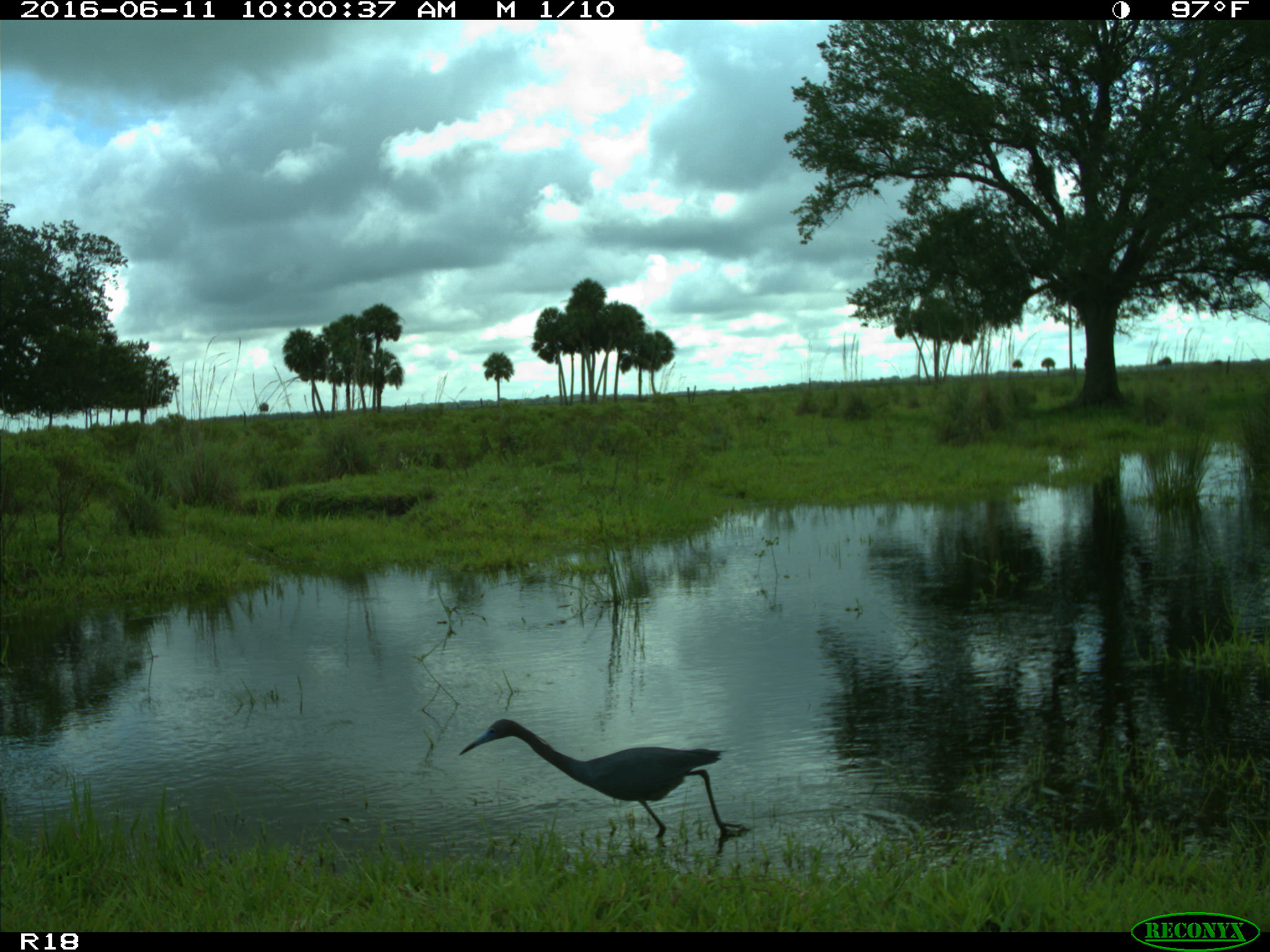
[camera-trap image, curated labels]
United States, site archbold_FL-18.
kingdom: Animalia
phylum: Chordata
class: Aves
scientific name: Aves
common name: birds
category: unidentified bird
Unidentified bird (birds) (Aves).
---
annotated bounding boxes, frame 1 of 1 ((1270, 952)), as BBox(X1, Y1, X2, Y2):
animal: BBox(457, 719, 751, 839)